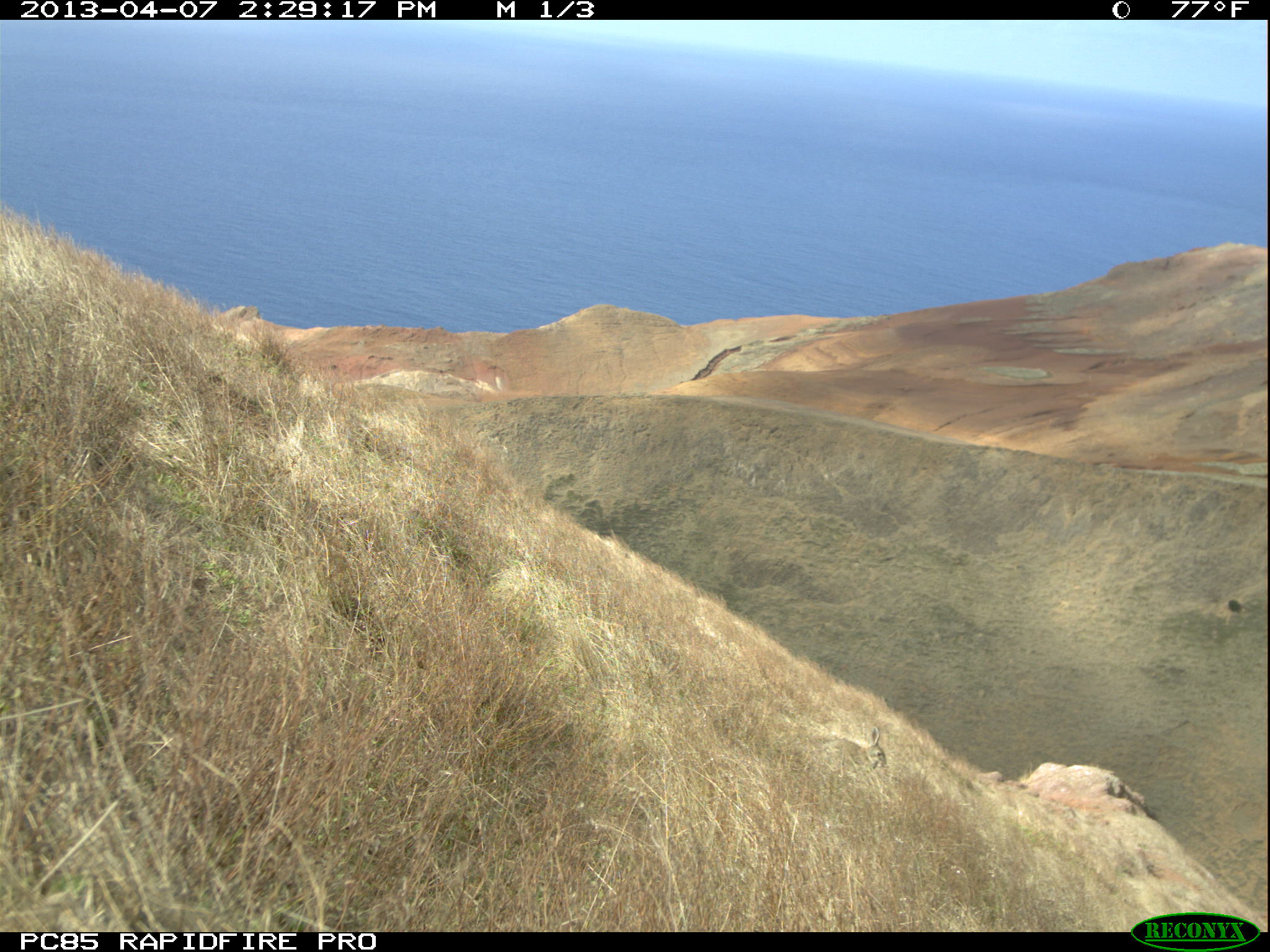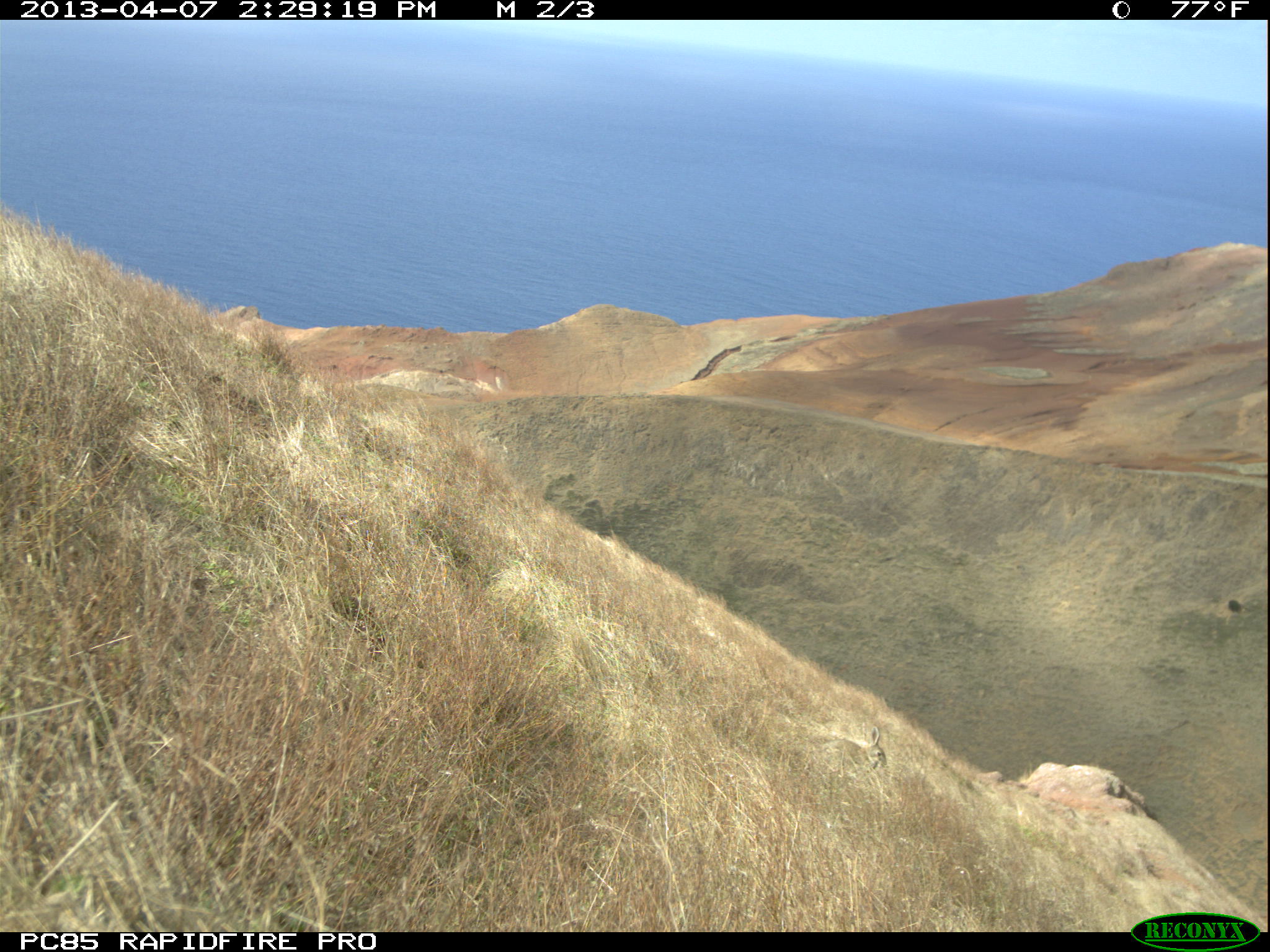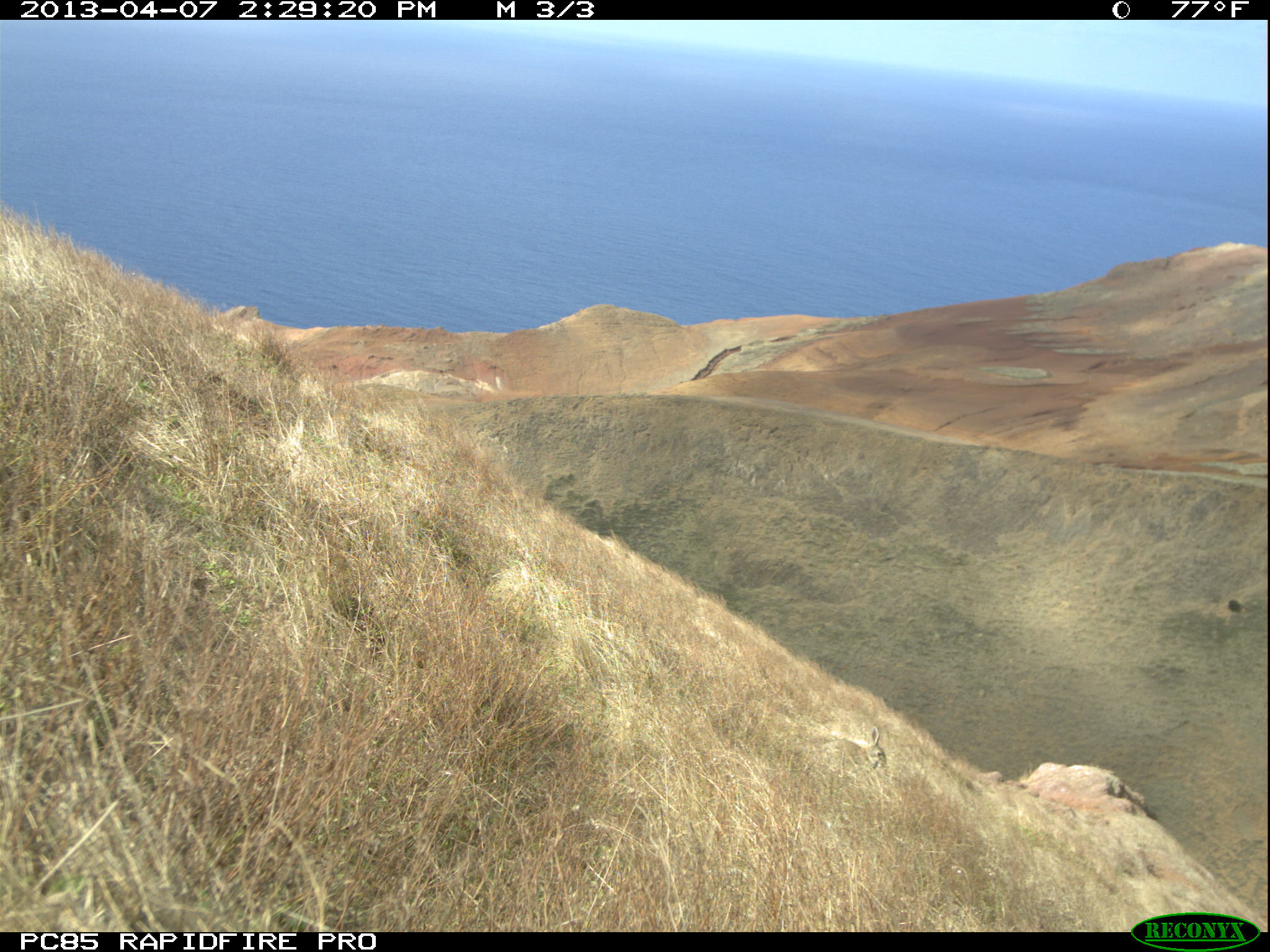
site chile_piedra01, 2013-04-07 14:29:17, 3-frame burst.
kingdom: Animalia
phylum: Chordata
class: Mammalia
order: Lagomorpha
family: Leporidae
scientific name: Leporidae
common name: rabbits and hares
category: rabbit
Rabbit (rabbits and hares) (Leporidae).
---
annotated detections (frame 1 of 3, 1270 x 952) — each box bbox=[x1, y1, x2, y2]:
rabbit: bbox=[814, 721, 889, 775]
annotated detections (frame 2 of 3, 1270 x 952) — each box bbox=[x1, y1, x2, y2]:
rabbit: bbox=[812, 720, 887, 775]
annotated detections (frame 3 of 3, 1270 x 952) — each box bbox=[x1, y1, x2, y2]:
rabbit: bbox=[807, 718, 887, 775]